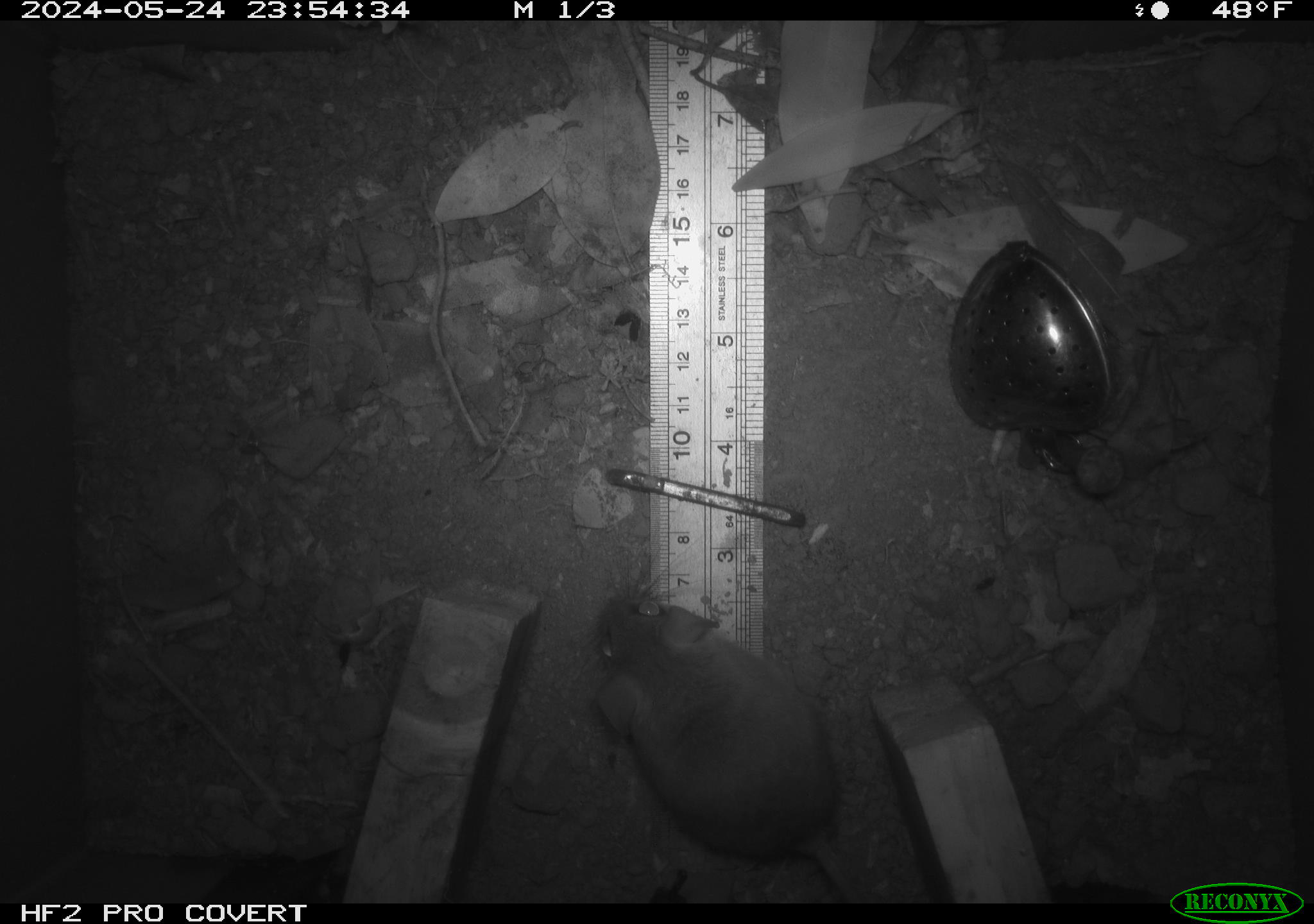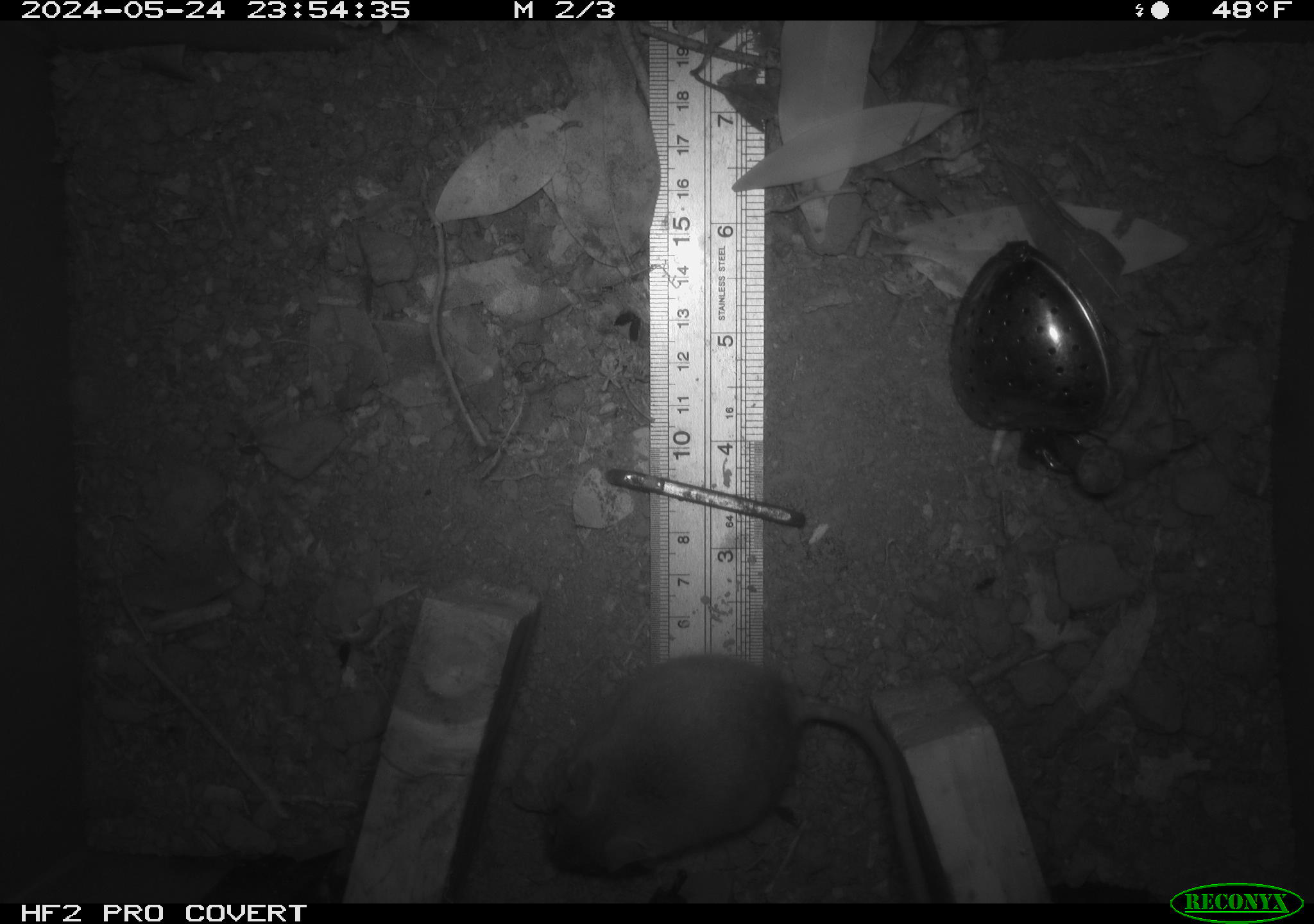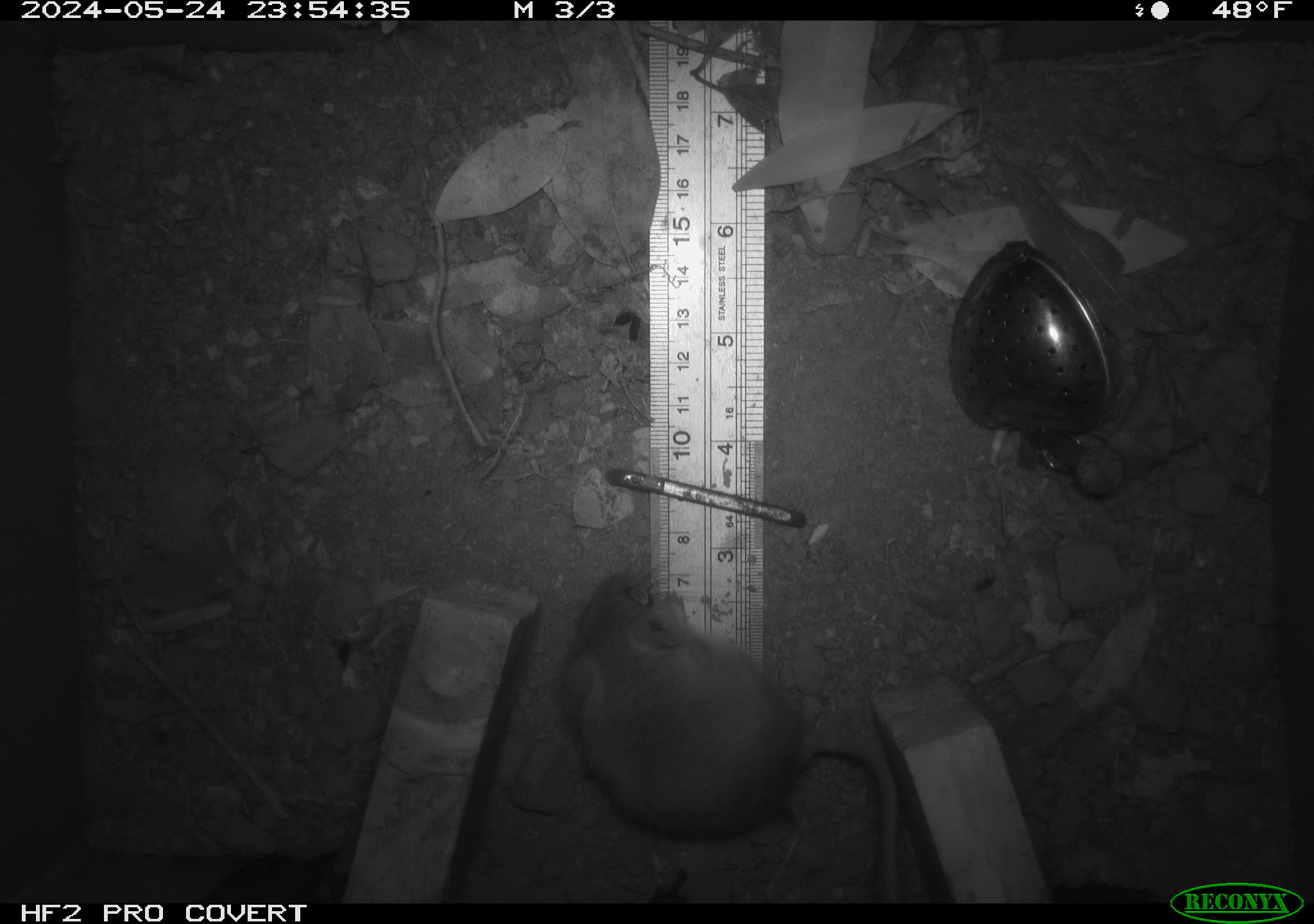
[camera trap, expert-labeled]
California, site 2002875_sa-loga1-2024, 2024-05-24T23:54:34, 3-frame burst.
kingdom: Animalia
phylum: Chordata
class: Mammalia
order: Rodentia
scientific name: Rodentia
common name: mouse species